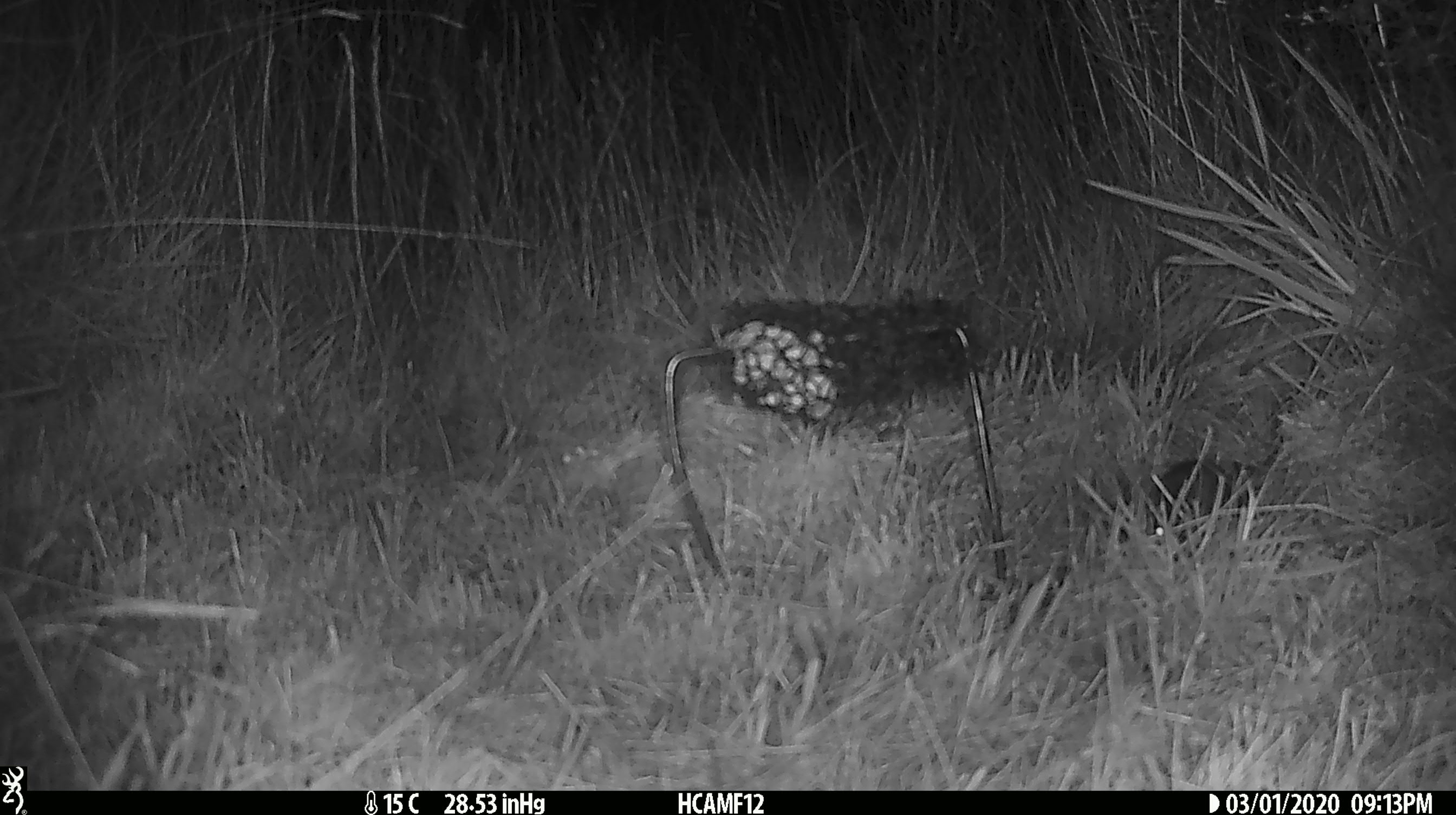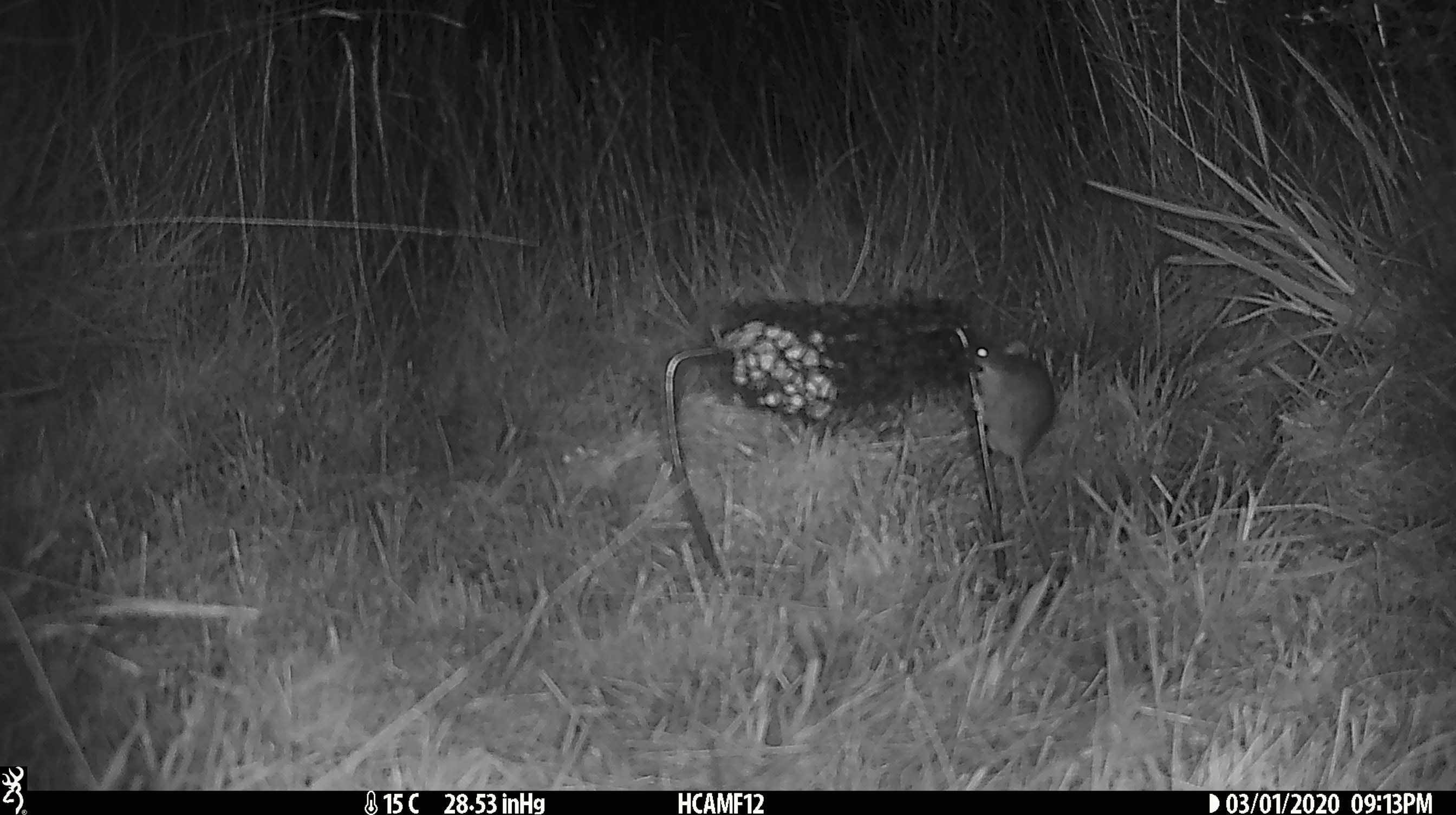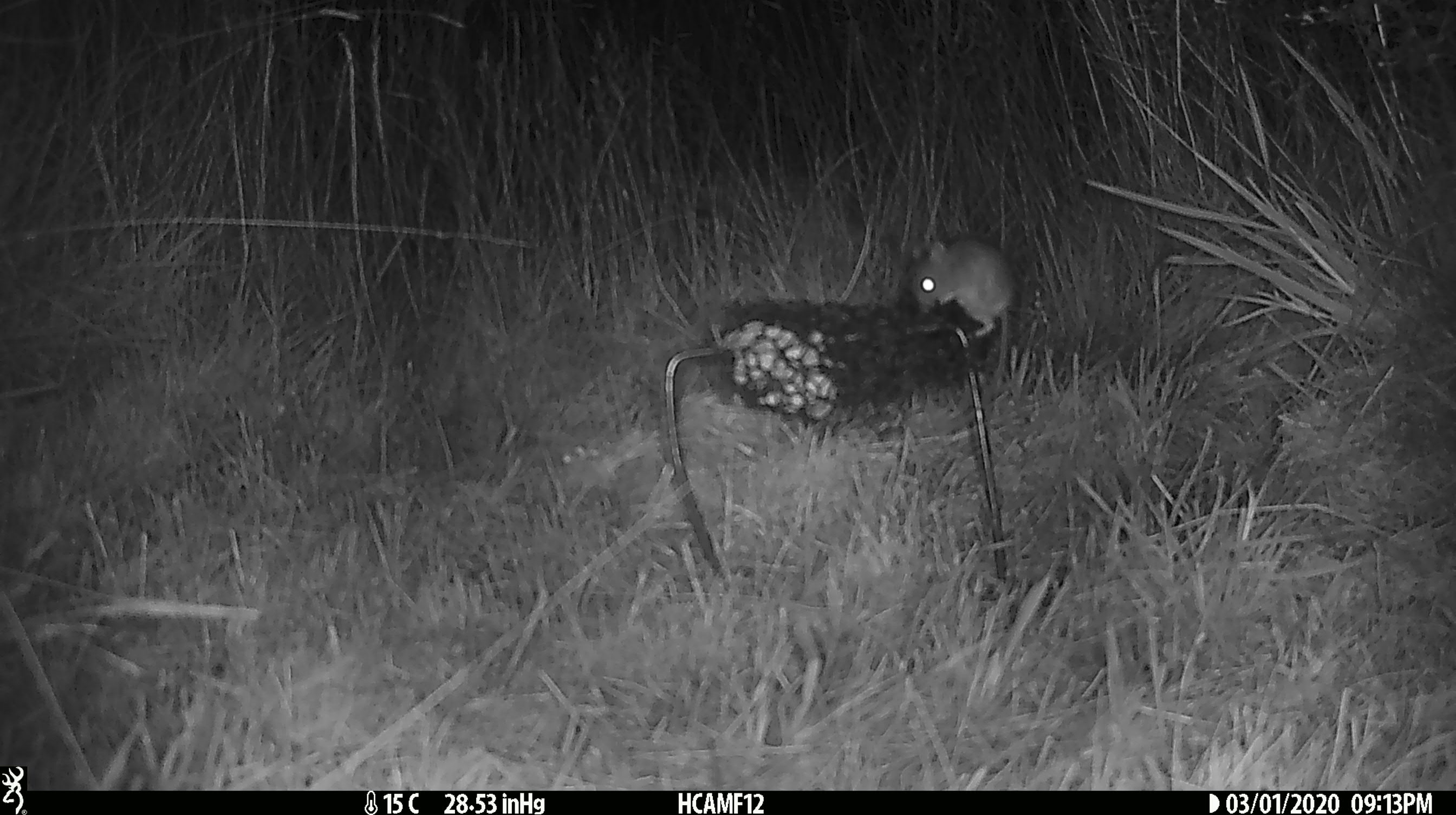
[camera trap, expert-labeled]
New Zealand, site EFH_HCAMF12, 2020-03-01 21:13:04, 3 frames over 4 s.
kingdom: Animalia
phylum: Chordata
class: Mammalia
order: Rodentia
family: Muridae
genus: Mus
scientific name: Mus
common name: mouse